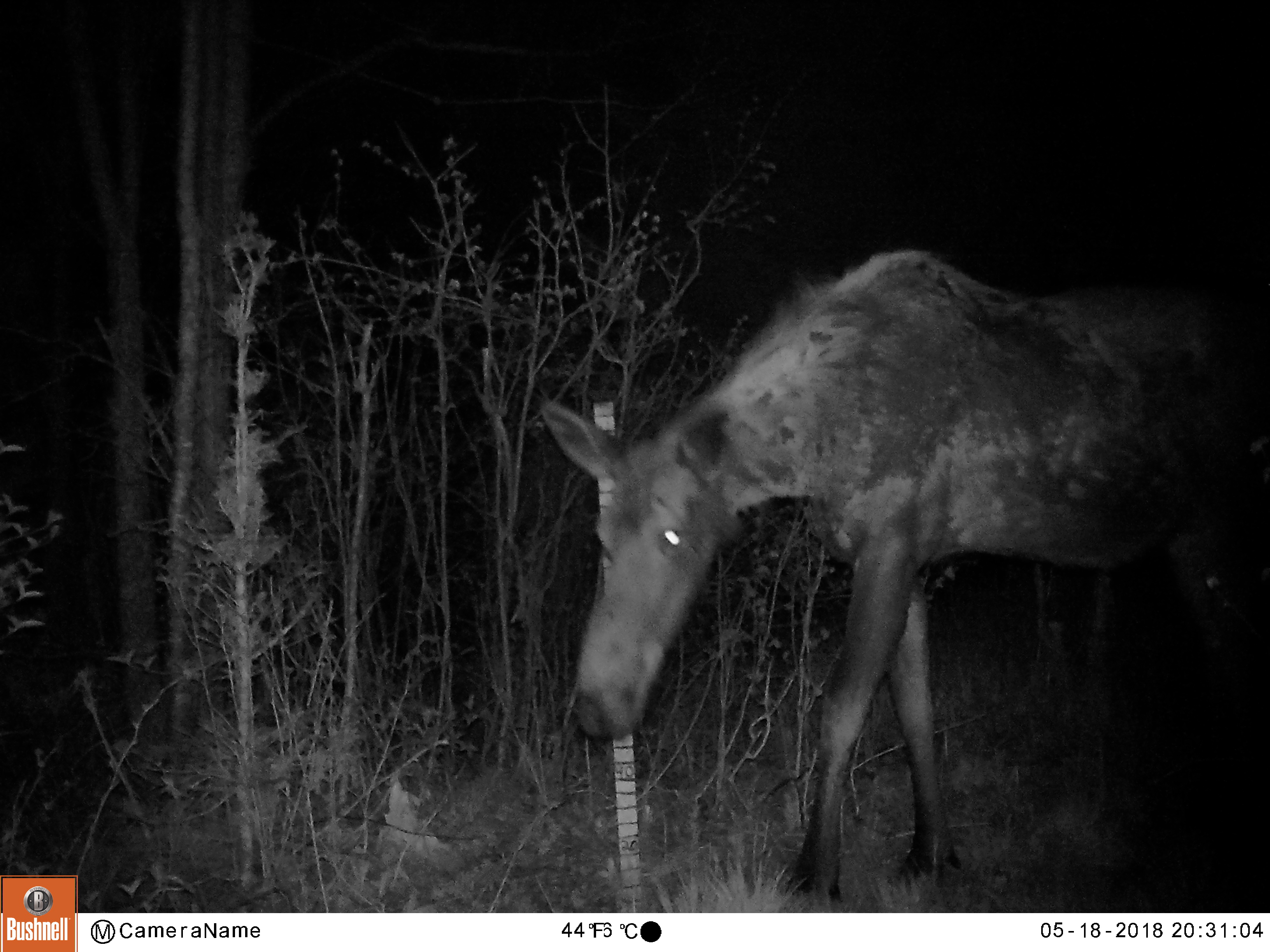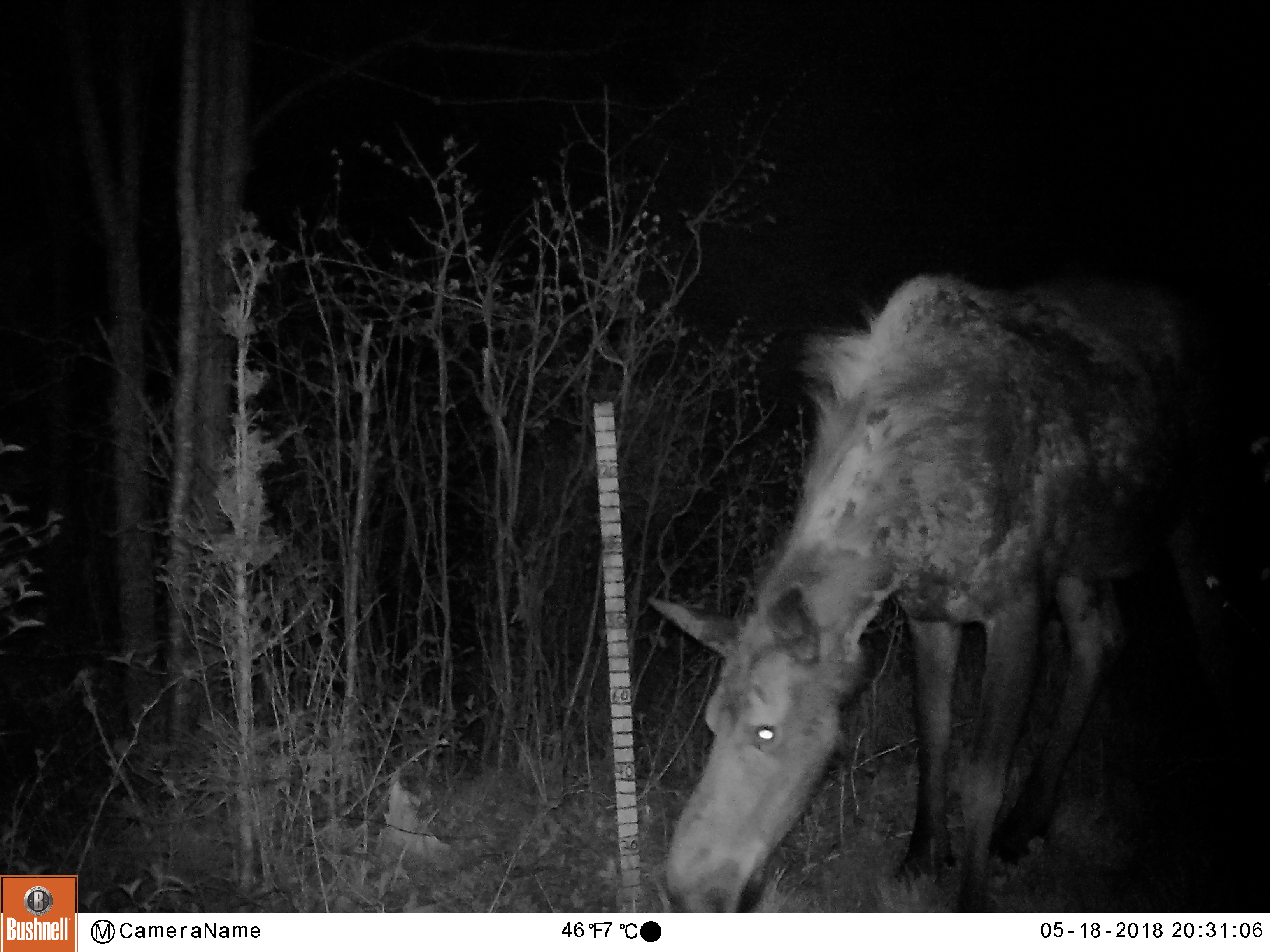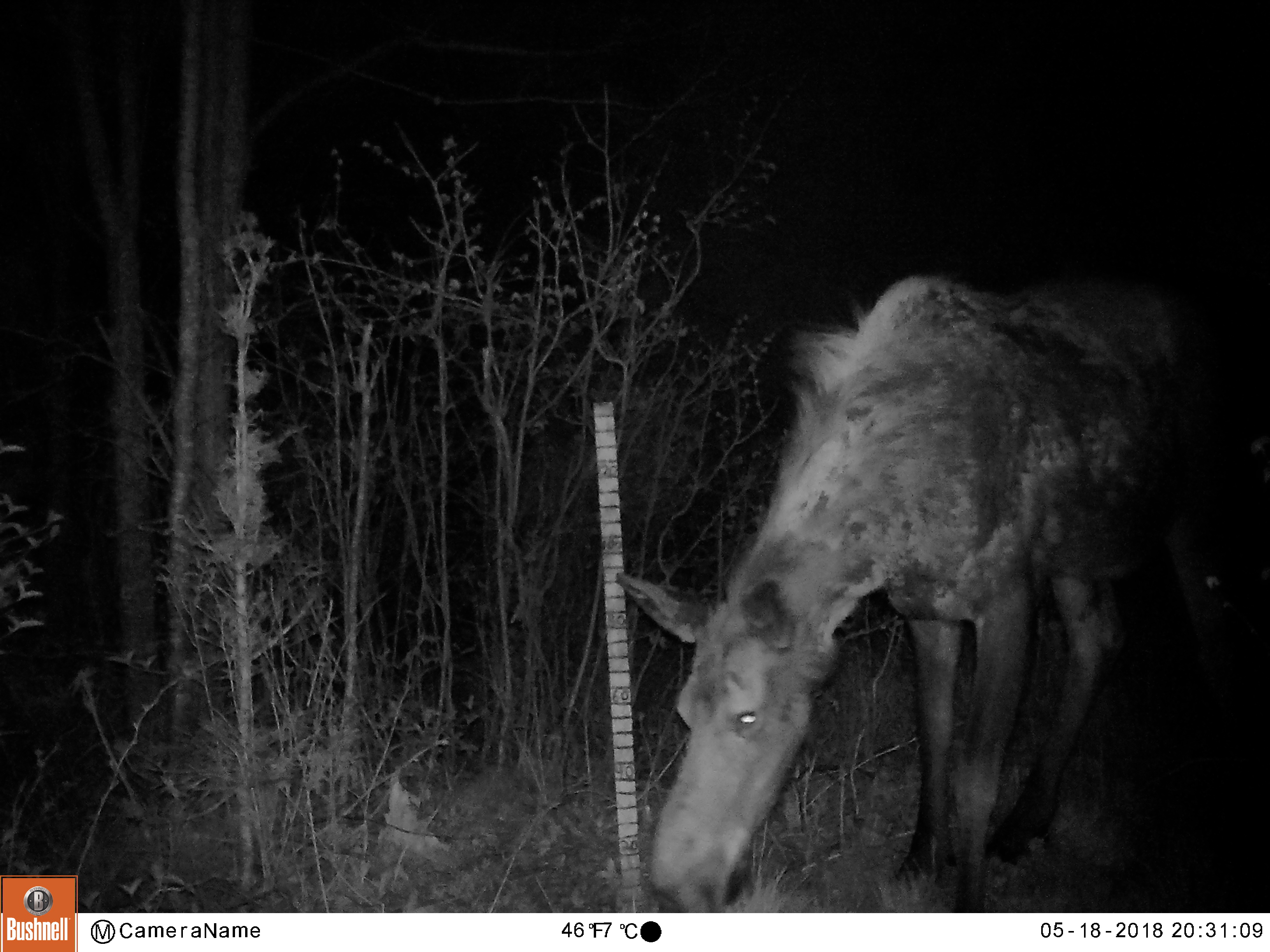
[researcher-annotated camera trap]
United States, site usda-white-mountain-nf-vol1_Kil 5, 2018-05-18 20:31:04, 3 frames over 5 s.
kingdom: Animalia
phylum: Chordata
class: Mammalia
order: Artiodactyla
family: Cervidae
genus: Alces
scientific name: Alces alces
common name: moose